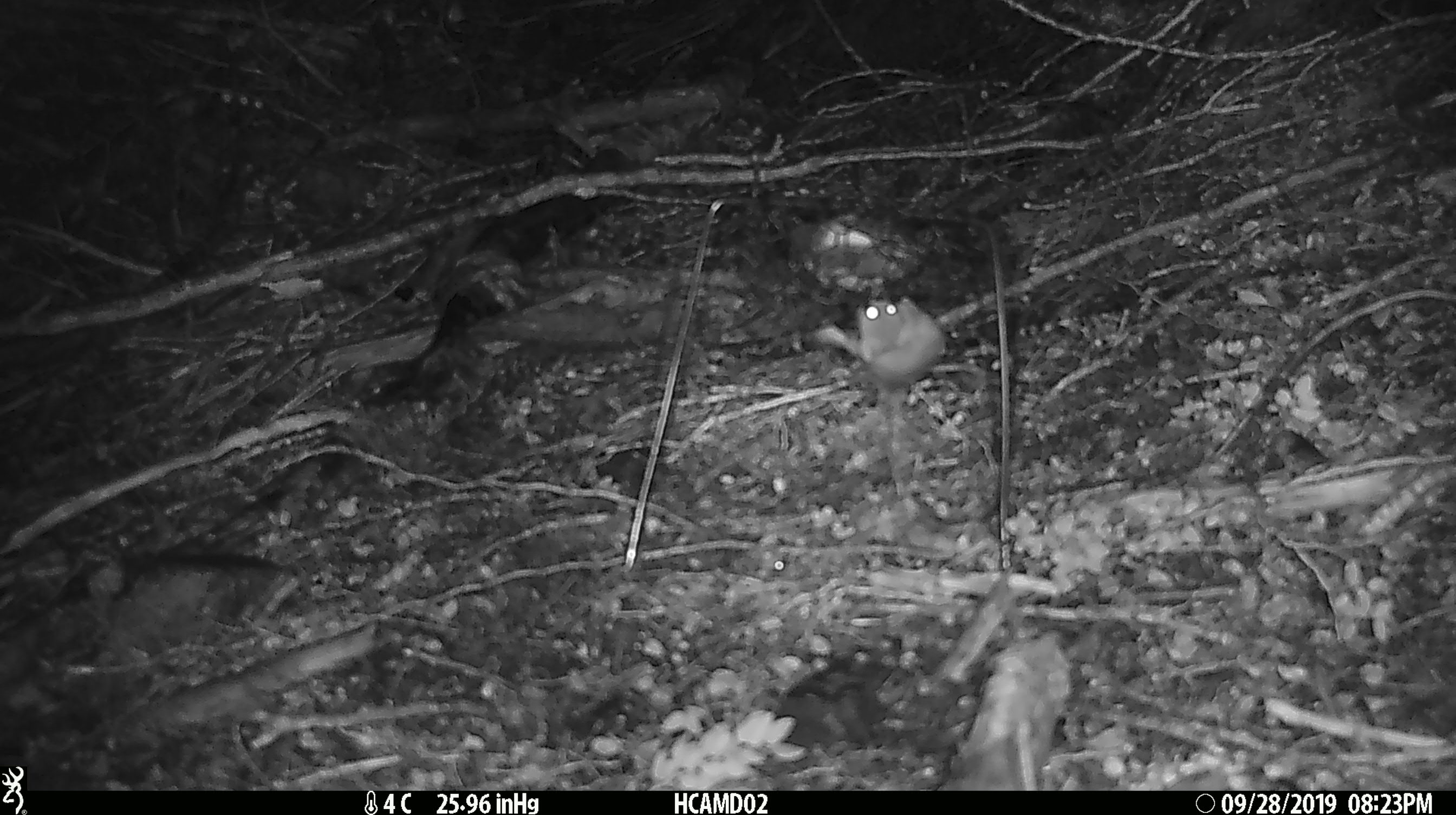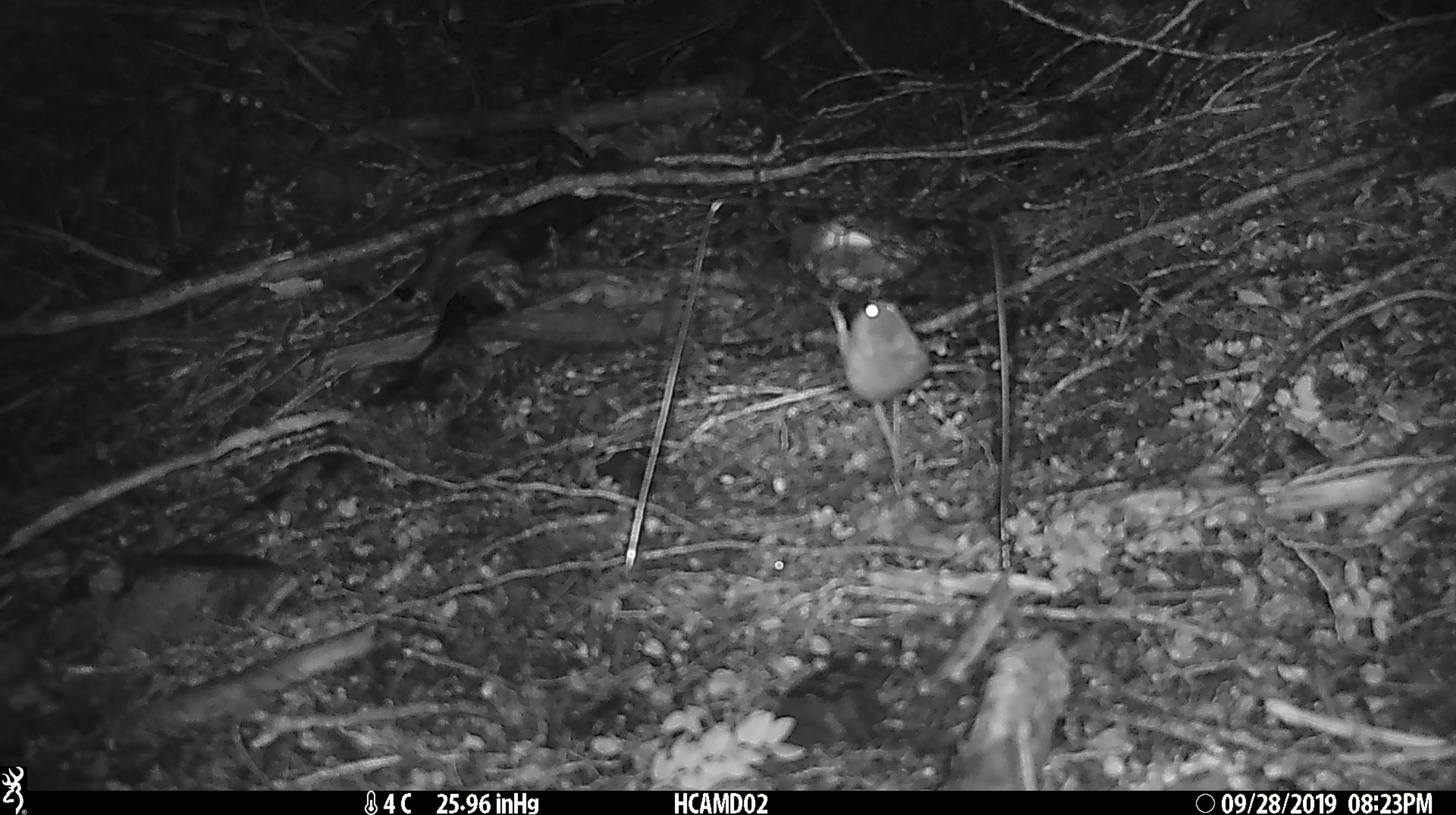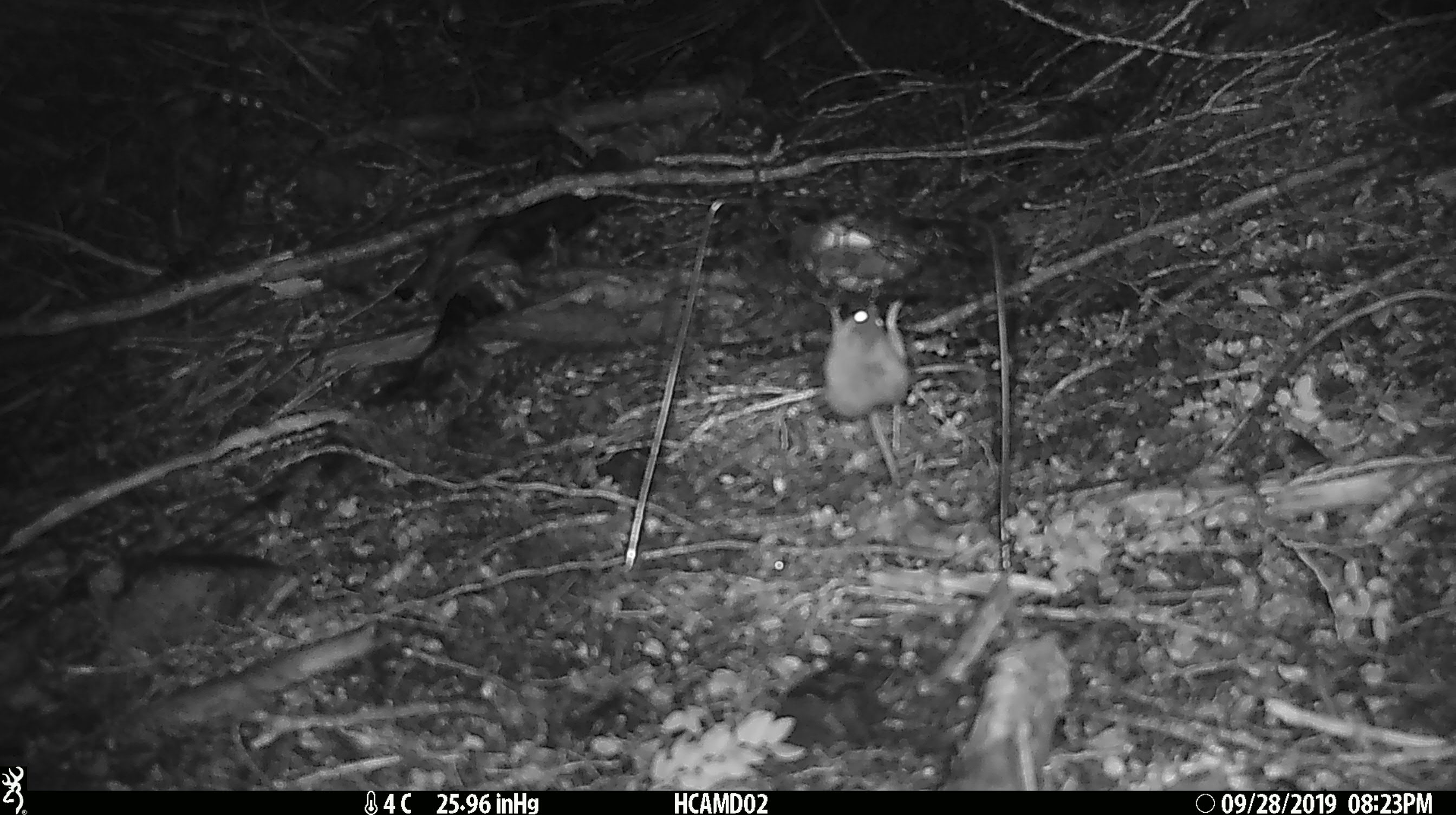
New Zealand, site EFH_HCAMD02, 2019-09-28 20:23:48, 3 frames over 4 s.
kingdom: Animalia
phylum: Chordata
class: Mammalia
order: Rodentia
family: Muridae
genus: Mus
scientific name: Mus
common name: mouse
Mouse (Mus).